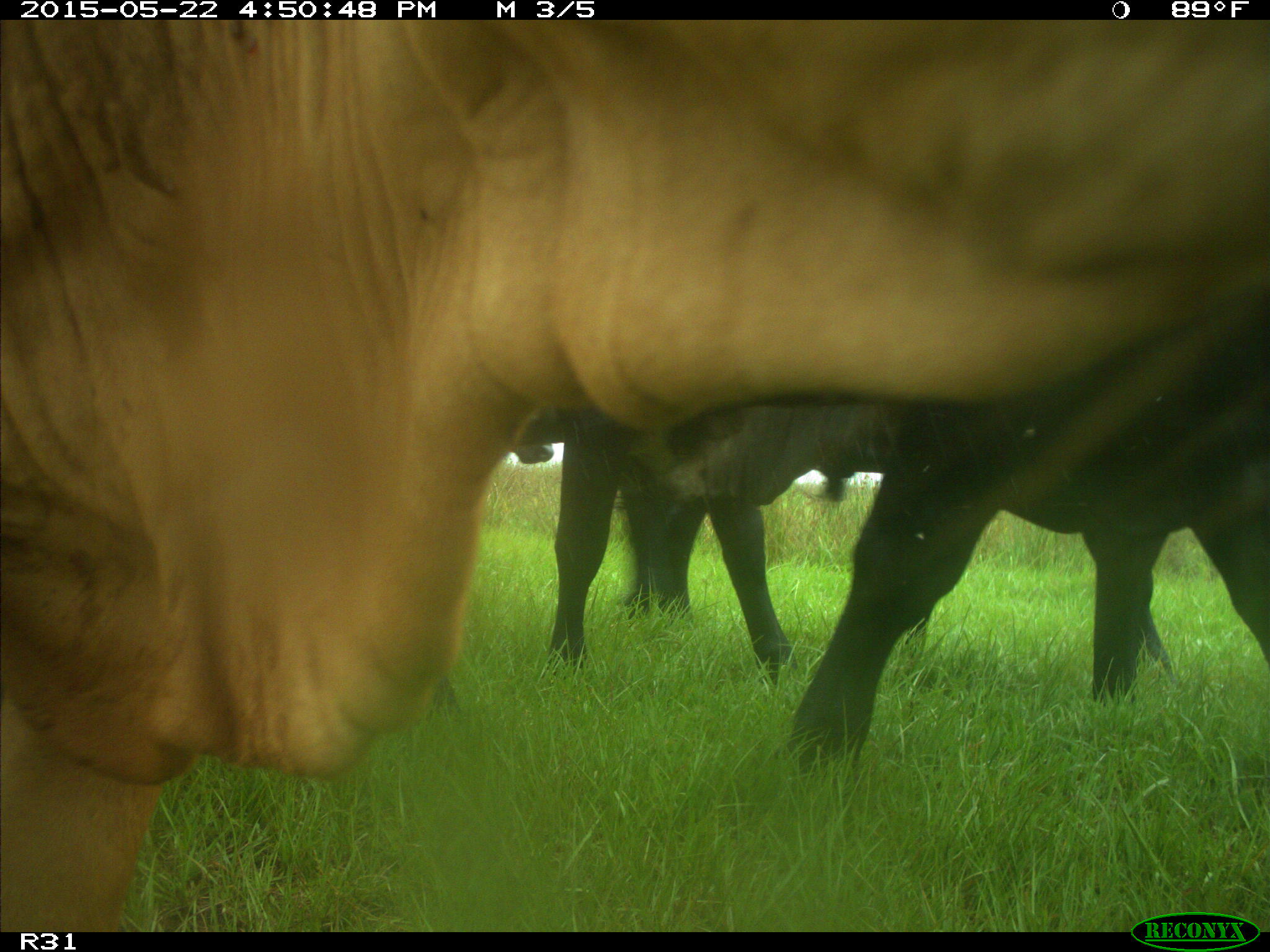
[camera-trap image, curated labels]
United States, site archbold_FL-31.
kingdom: Animalia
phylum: Chordata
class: Mammalia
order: Artiodactyla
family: Bovidae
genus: Bos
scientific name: Bos taurus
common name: domestic cow